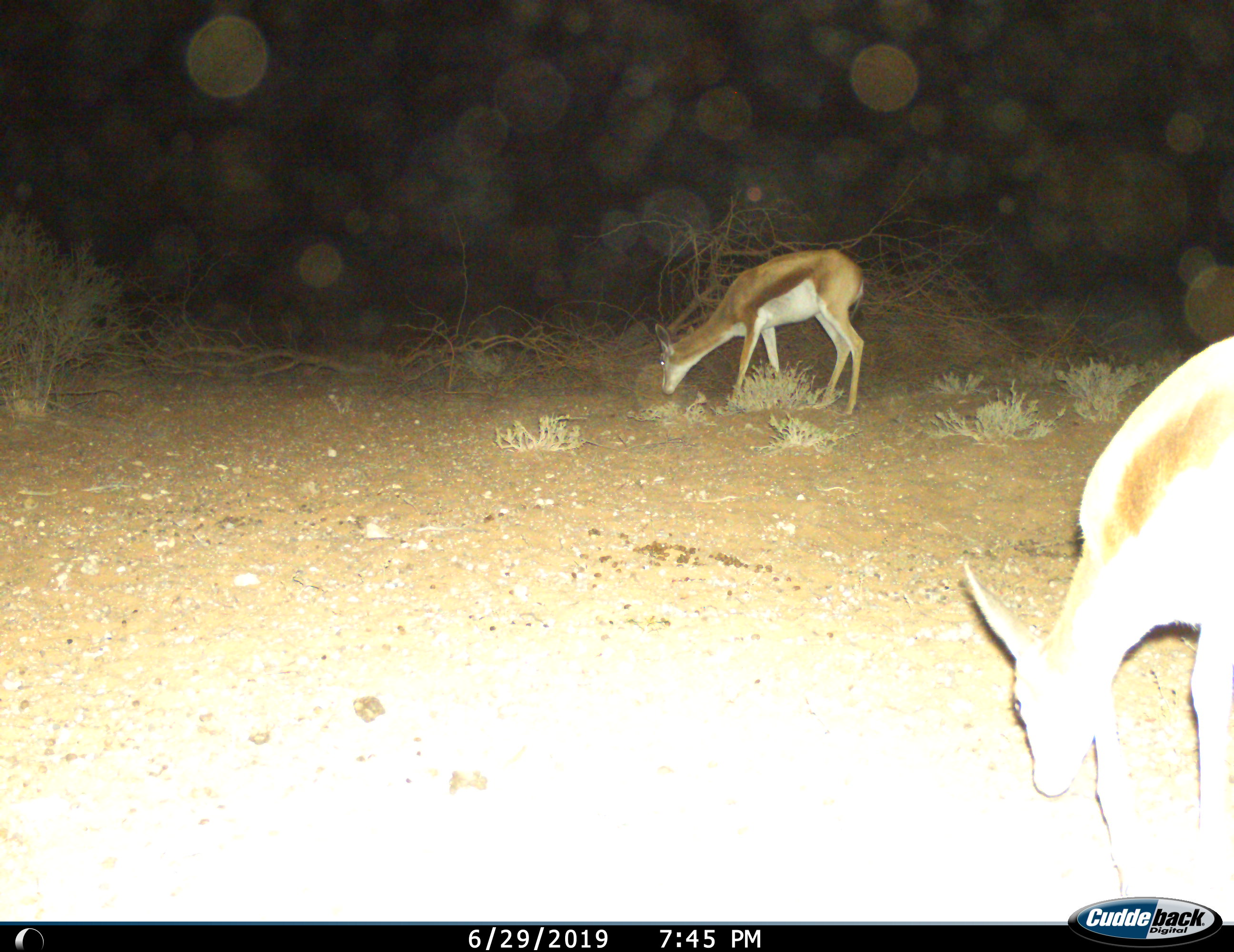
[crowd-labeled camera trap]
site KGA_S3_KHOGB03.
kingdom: Animalia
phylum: Chordata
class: Mammalia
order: Artiodactyla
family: Bovidae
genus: Antidorcas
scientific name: Antidorcas marsupialis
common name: springbok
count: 2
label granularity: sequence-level